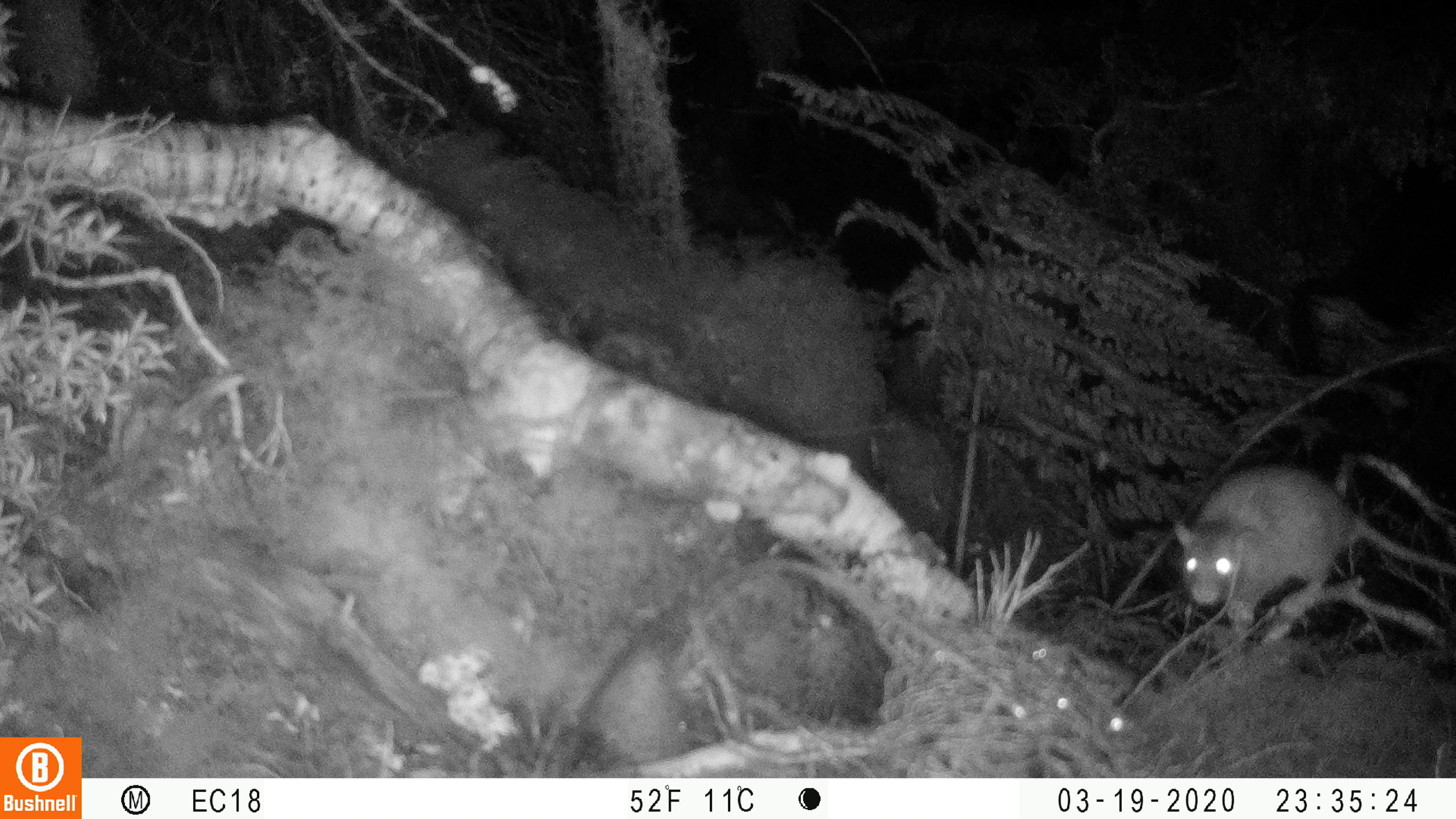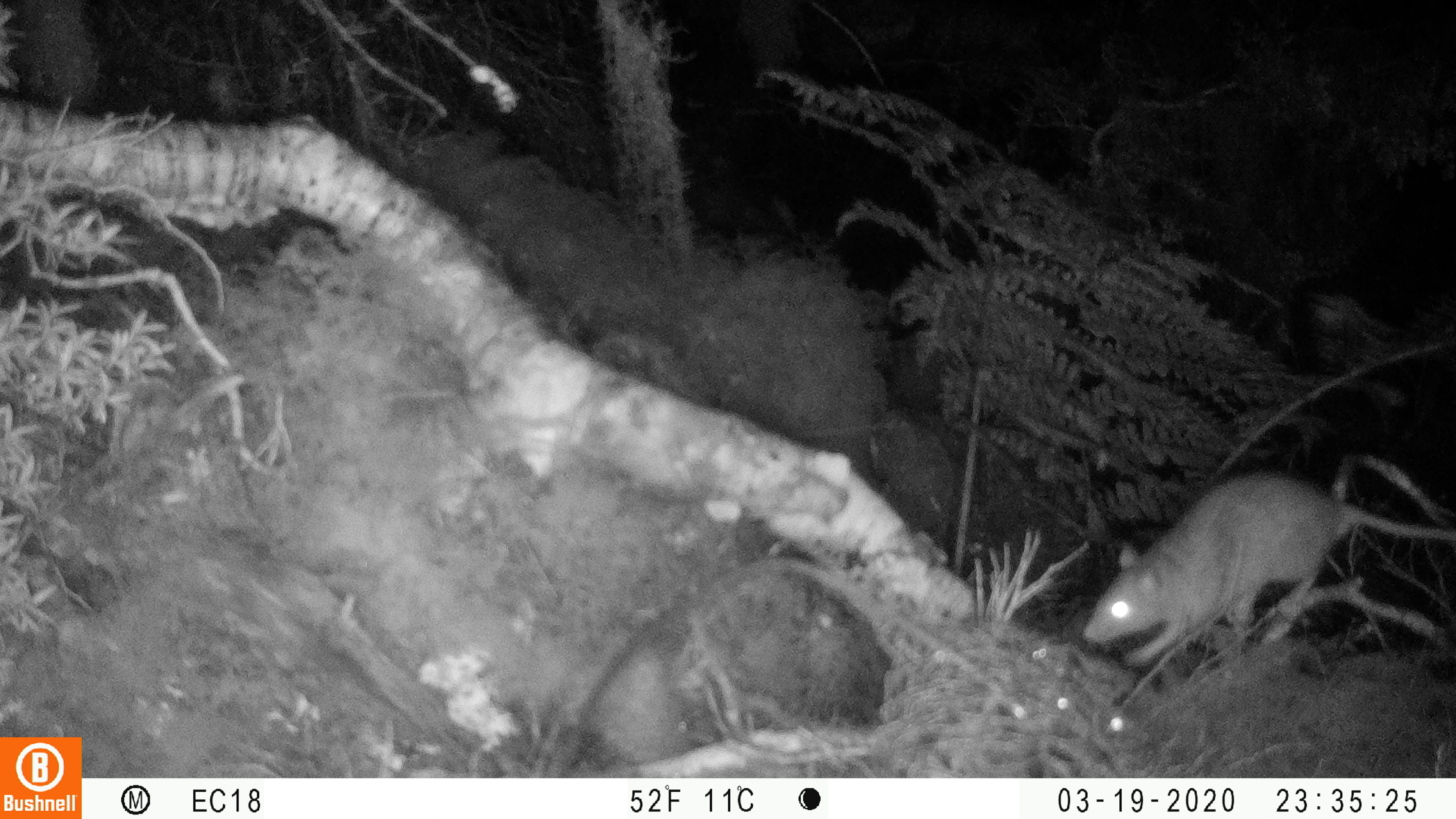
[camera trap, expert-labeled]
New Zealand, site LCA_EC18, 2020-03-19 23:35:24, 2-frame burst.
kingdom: Animalia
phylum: Chordata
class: Mammalia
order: Rodentia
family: Muridae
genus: Rattus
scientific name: Rattus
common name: rat